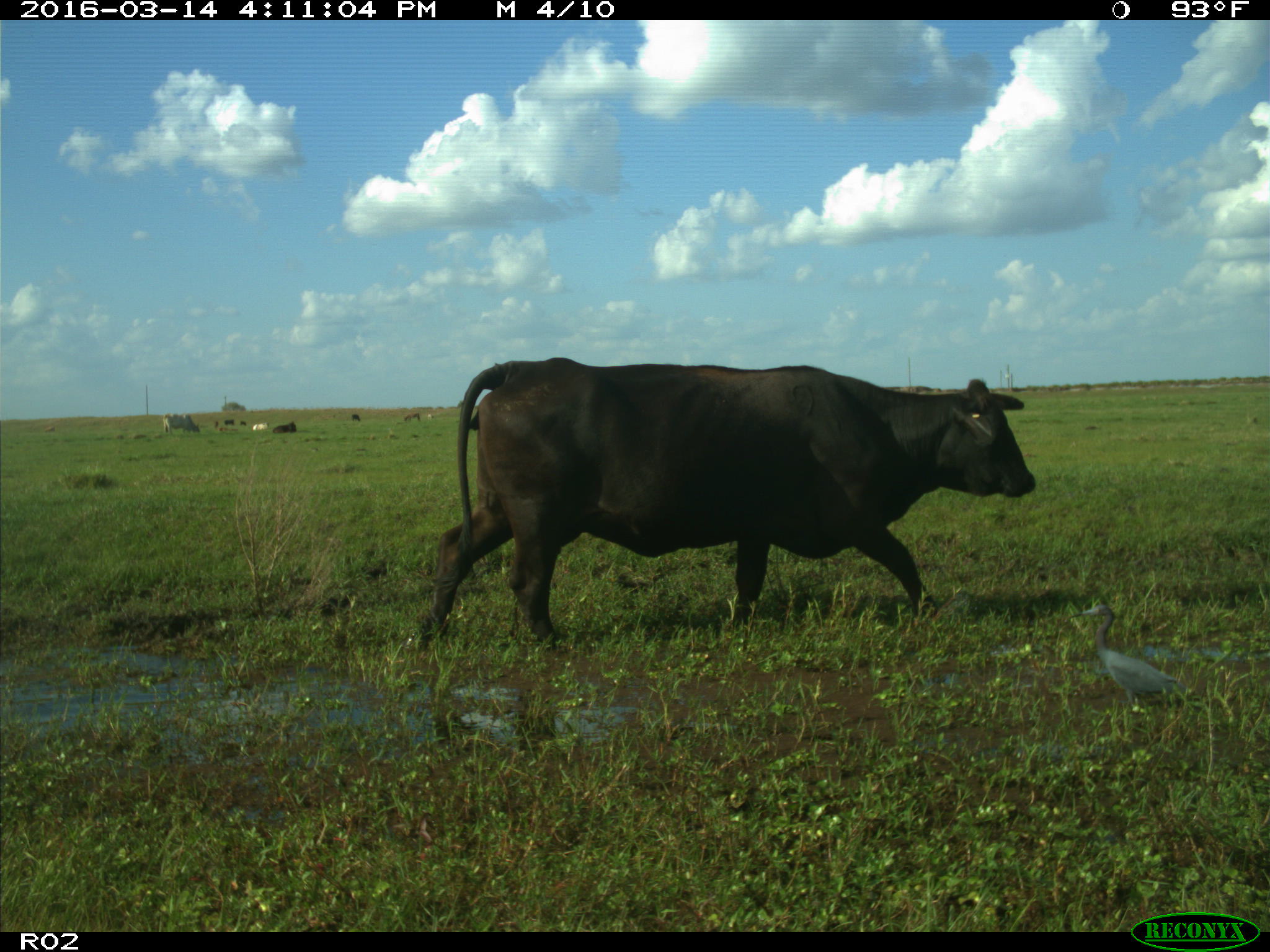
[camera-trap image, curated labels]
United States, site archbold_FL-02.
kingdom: Animalia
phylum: Chordata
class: Mammalia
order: Artiodactyla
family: Bovidae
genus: Bos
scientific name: Bos taurus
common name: domestic cow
Bos taurus (domestic cow).